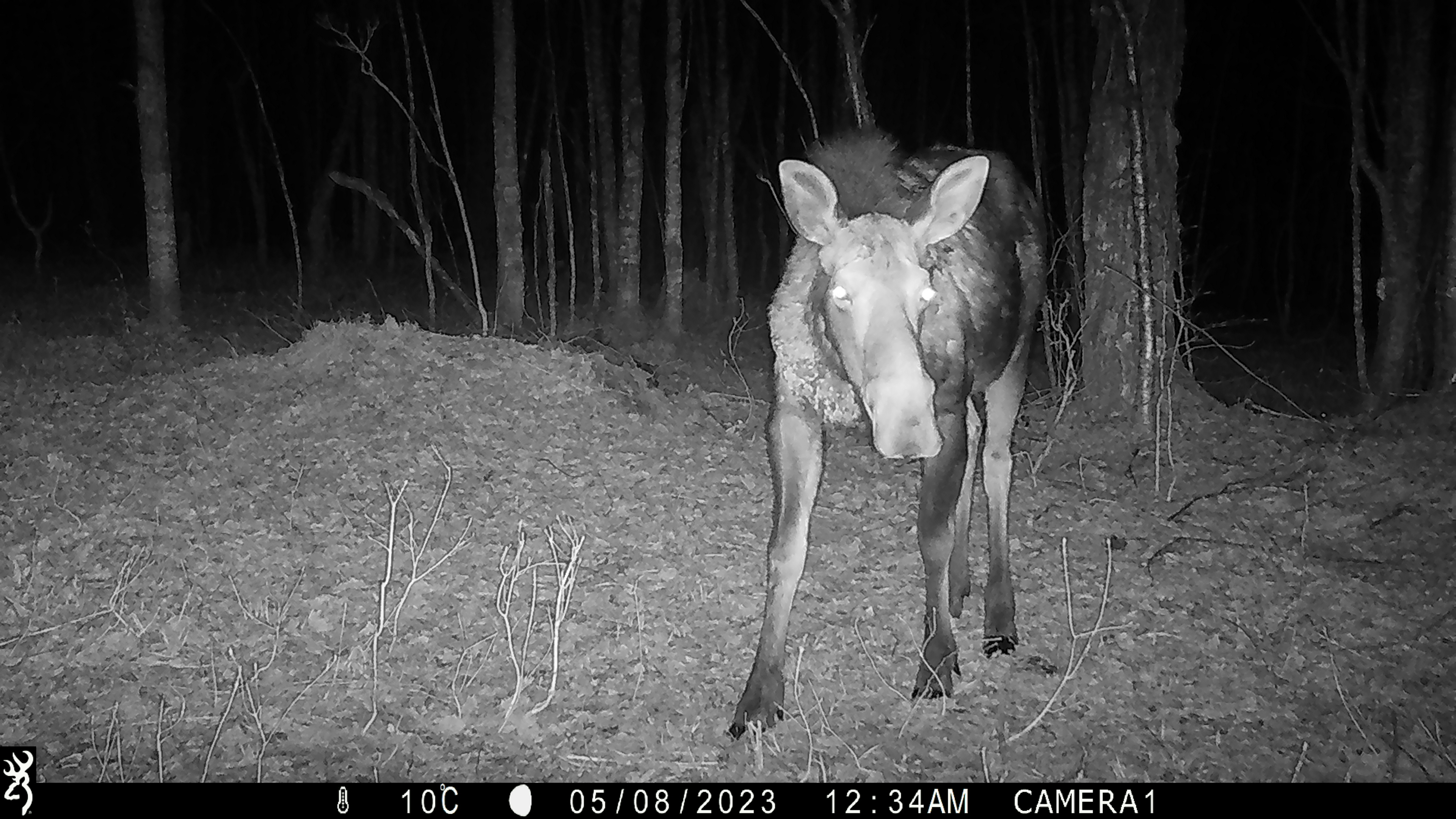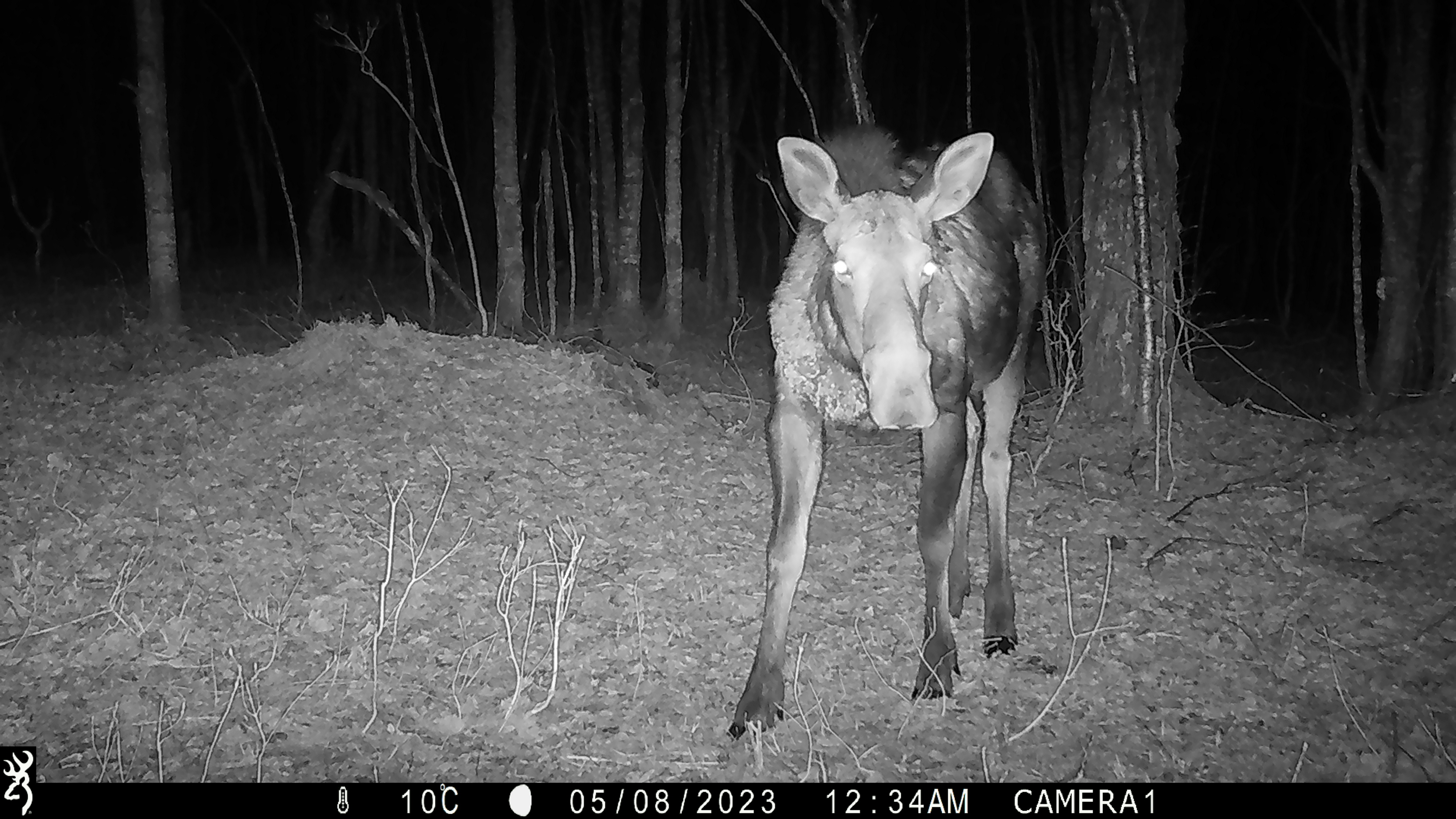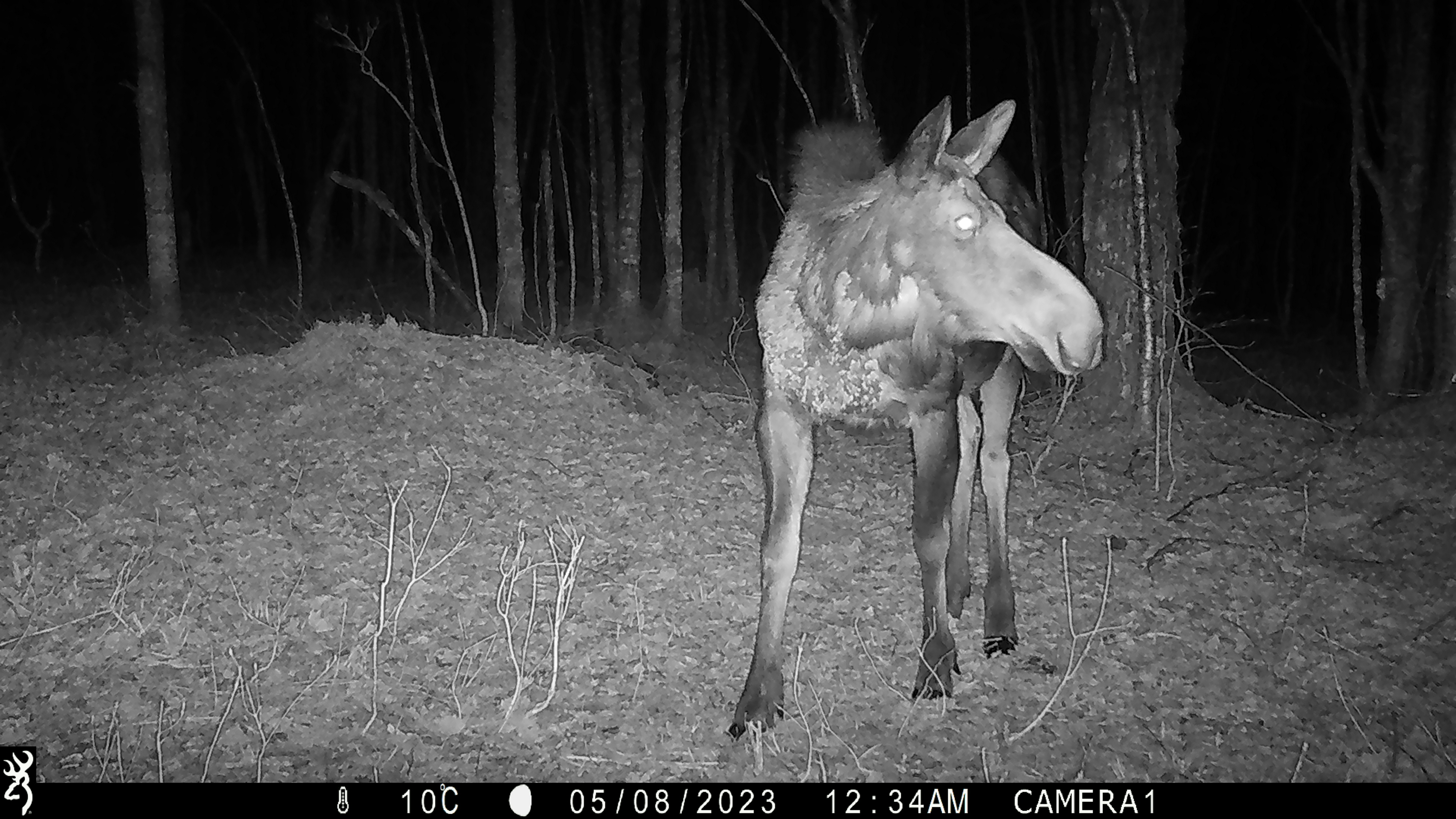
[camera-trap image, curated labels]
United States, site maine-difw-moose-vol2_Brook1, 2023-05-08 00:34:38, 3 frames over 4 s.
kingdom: Animalia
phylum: Chordata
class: Mammalia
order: Artiodactyla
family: Cervidae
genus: Alces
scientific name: Alces alces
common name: moose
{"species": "moose (Alces alces)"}